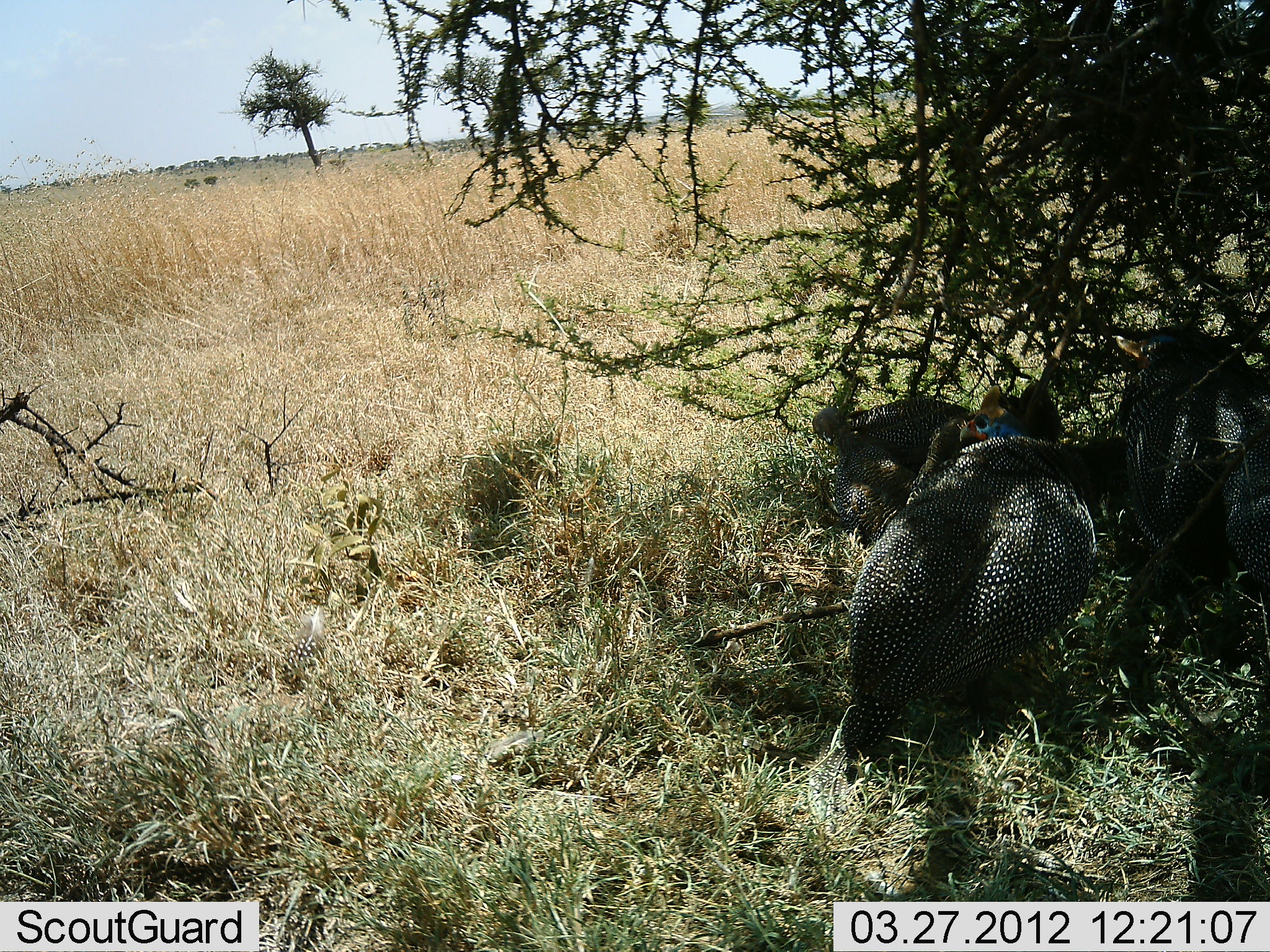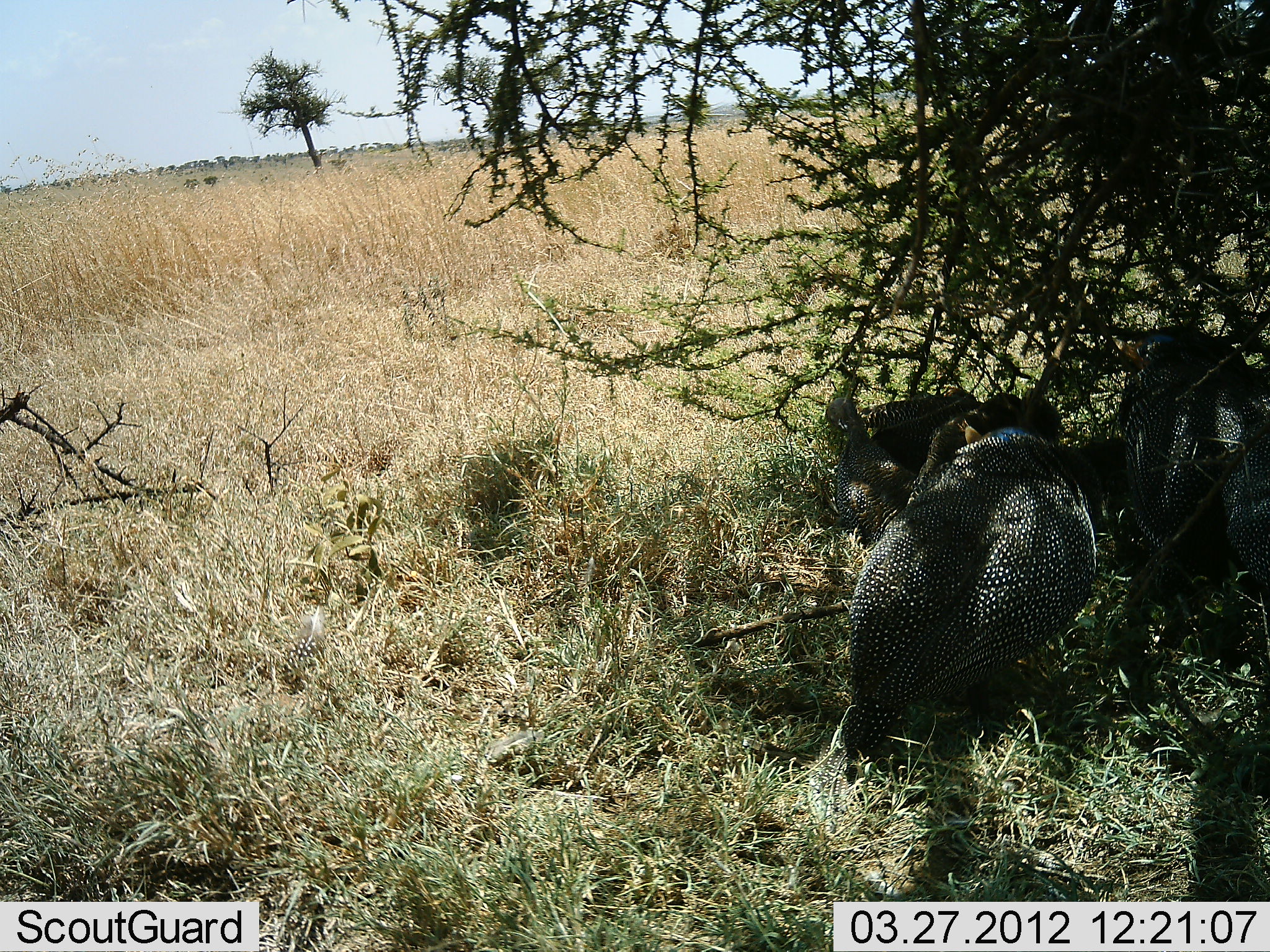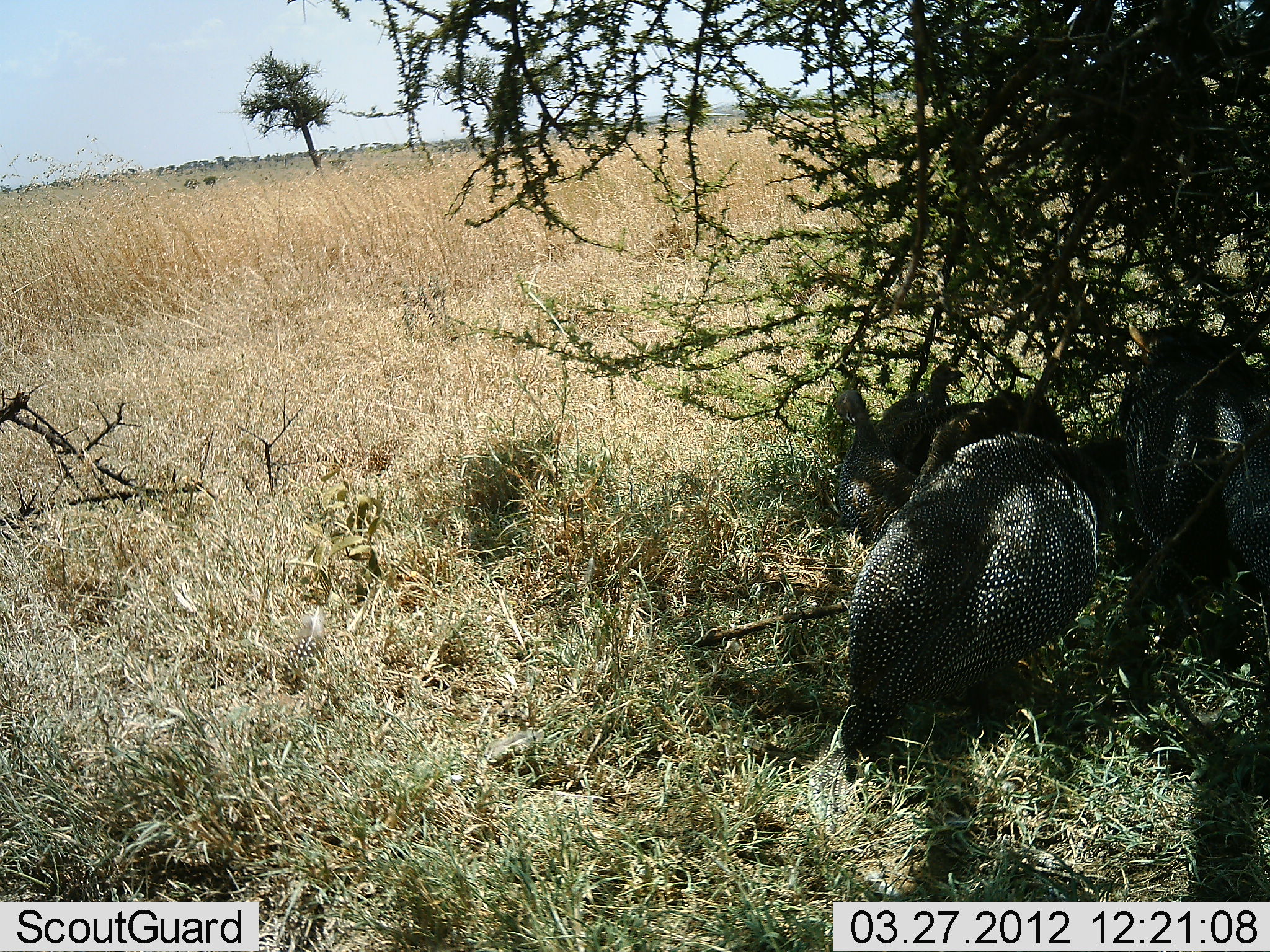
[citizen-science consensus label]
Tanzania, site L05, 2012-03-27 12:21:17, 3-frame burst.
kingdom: Animalia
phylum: Chordata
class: Aves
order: Galliformes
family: Numididae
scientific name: Numididae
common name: guinea fowl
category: guineafowl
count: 5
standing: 33%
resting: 50%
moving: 11%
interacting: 6%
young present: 11%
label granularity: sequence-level